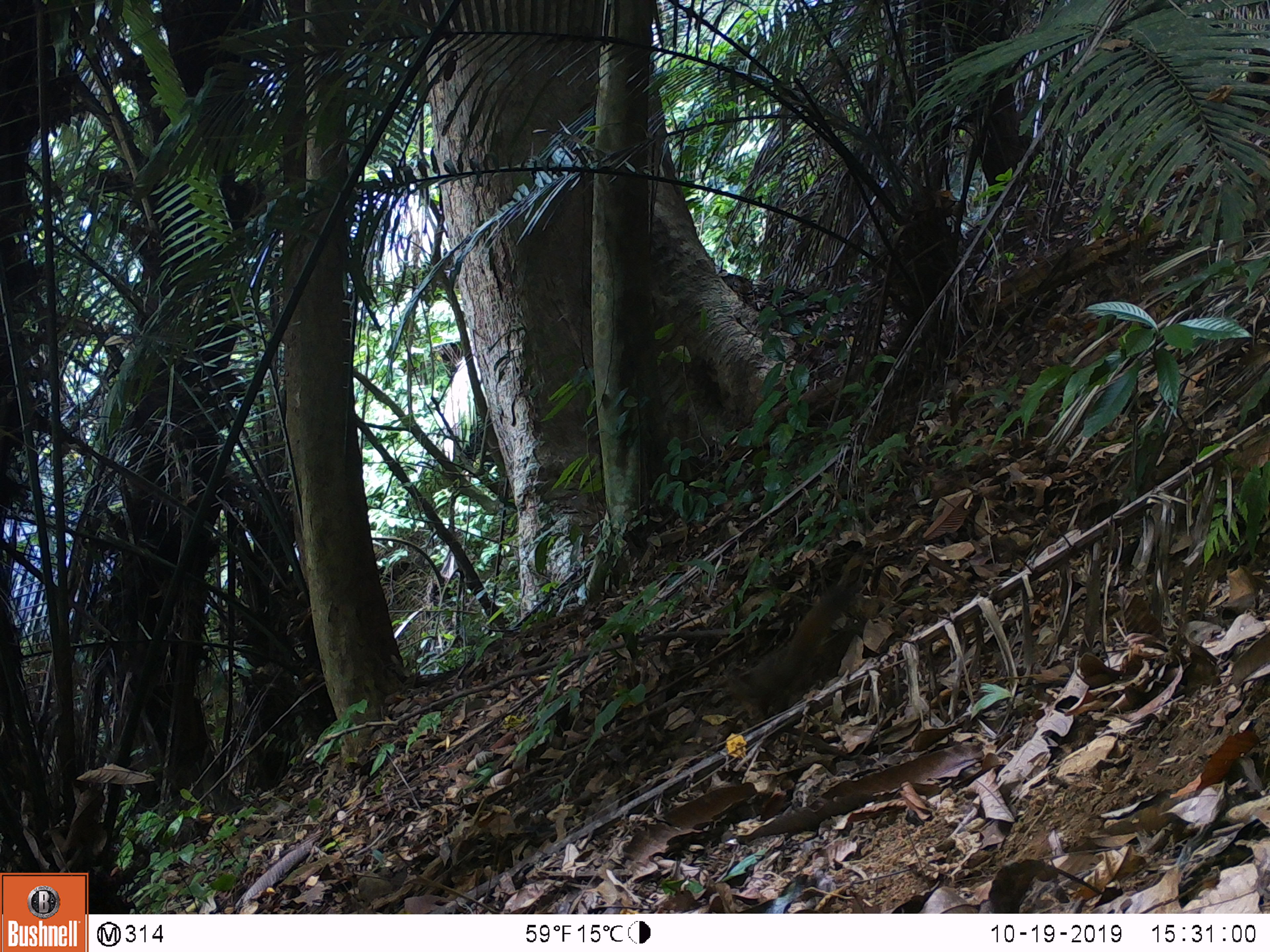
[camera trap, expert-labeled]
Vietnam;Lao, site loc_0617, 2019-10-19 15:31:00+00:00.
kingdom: Animalia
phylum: Chordata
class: Mammalia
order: Rodentia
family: Sciuridae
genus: Callosciurus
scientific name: Callosciurus erythraeus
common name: pallas's squirrel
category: pallass squirrel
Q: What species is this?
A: Pallass squirrel (pallas's squirrel) (Callosciurus erythraeus).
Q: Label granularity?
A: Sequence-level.